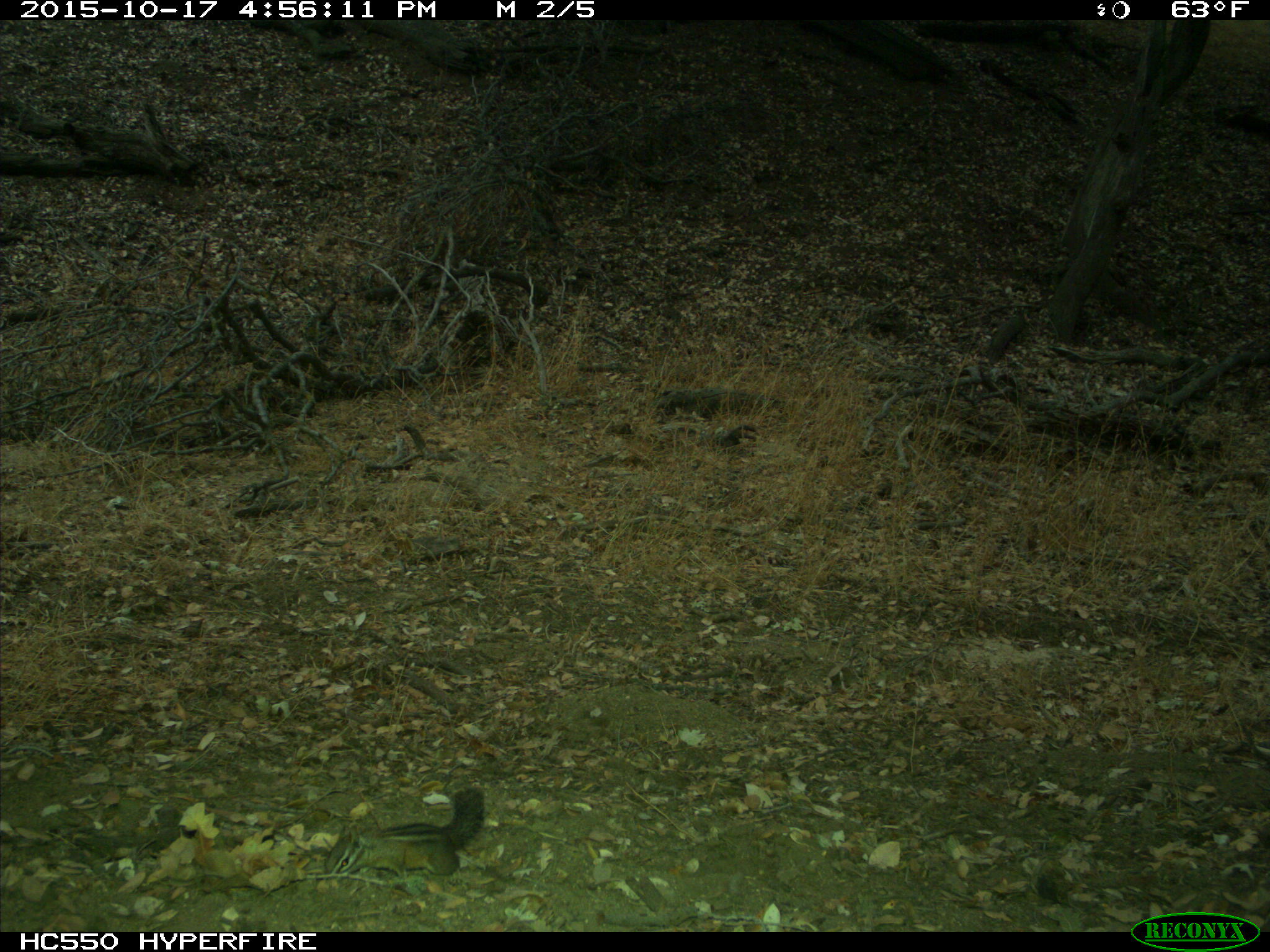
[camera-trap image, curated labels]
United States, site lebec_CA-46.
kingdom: Animalia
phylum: Chordata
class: Mammalia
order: Rodentia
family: Sciuridae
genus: Tamias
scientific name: Tamias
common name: chipmunk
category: unidentified chipmunk